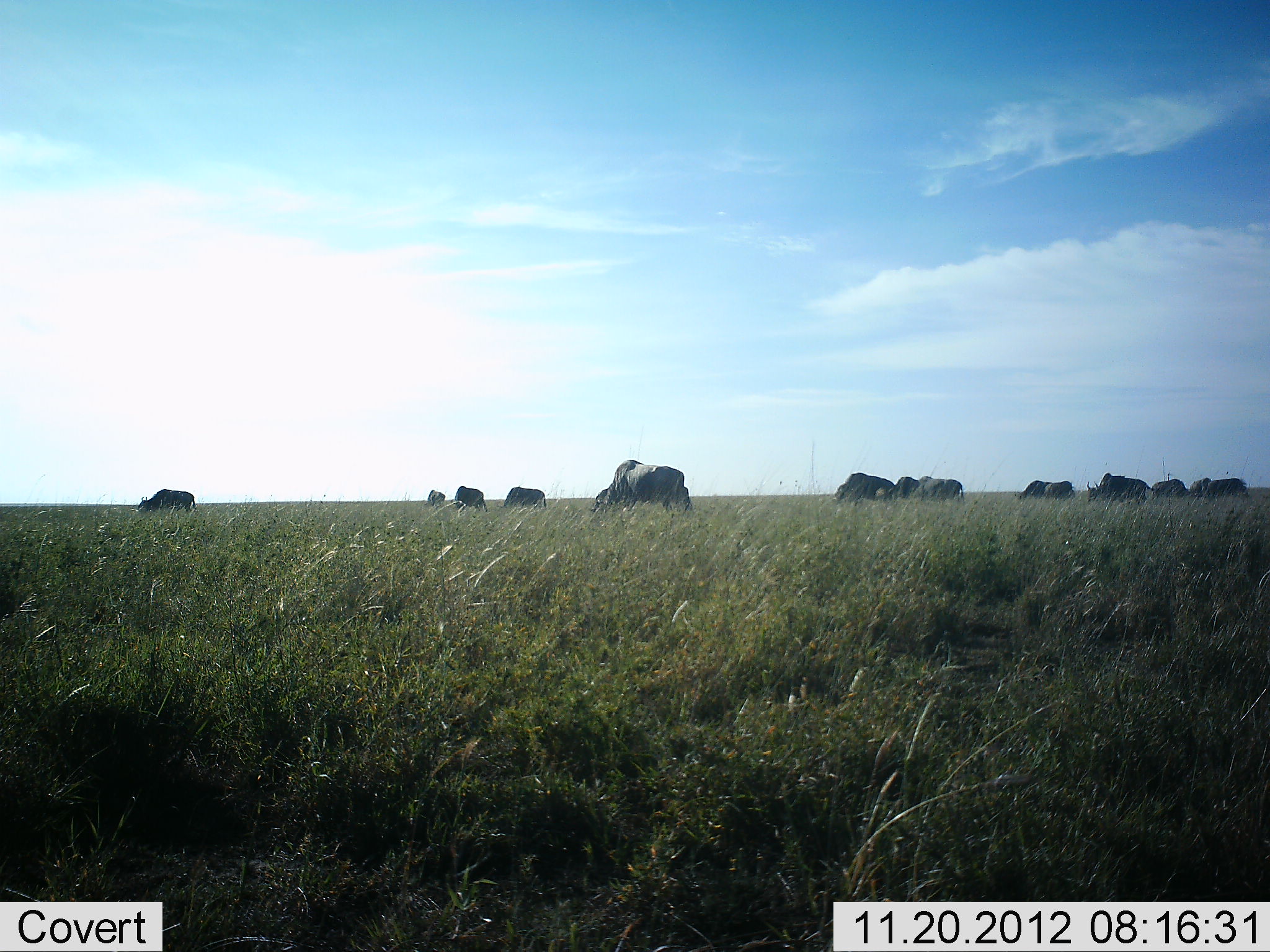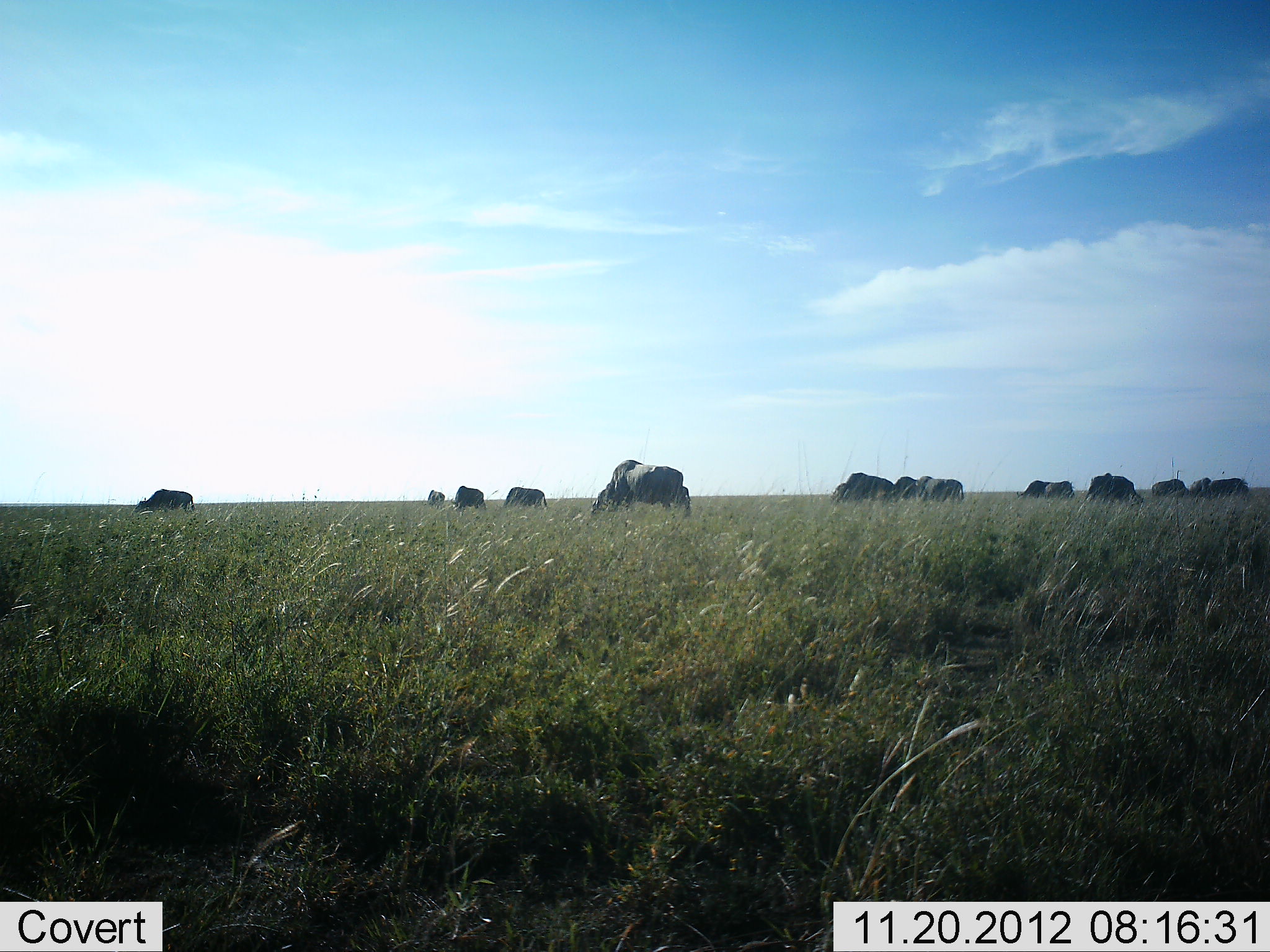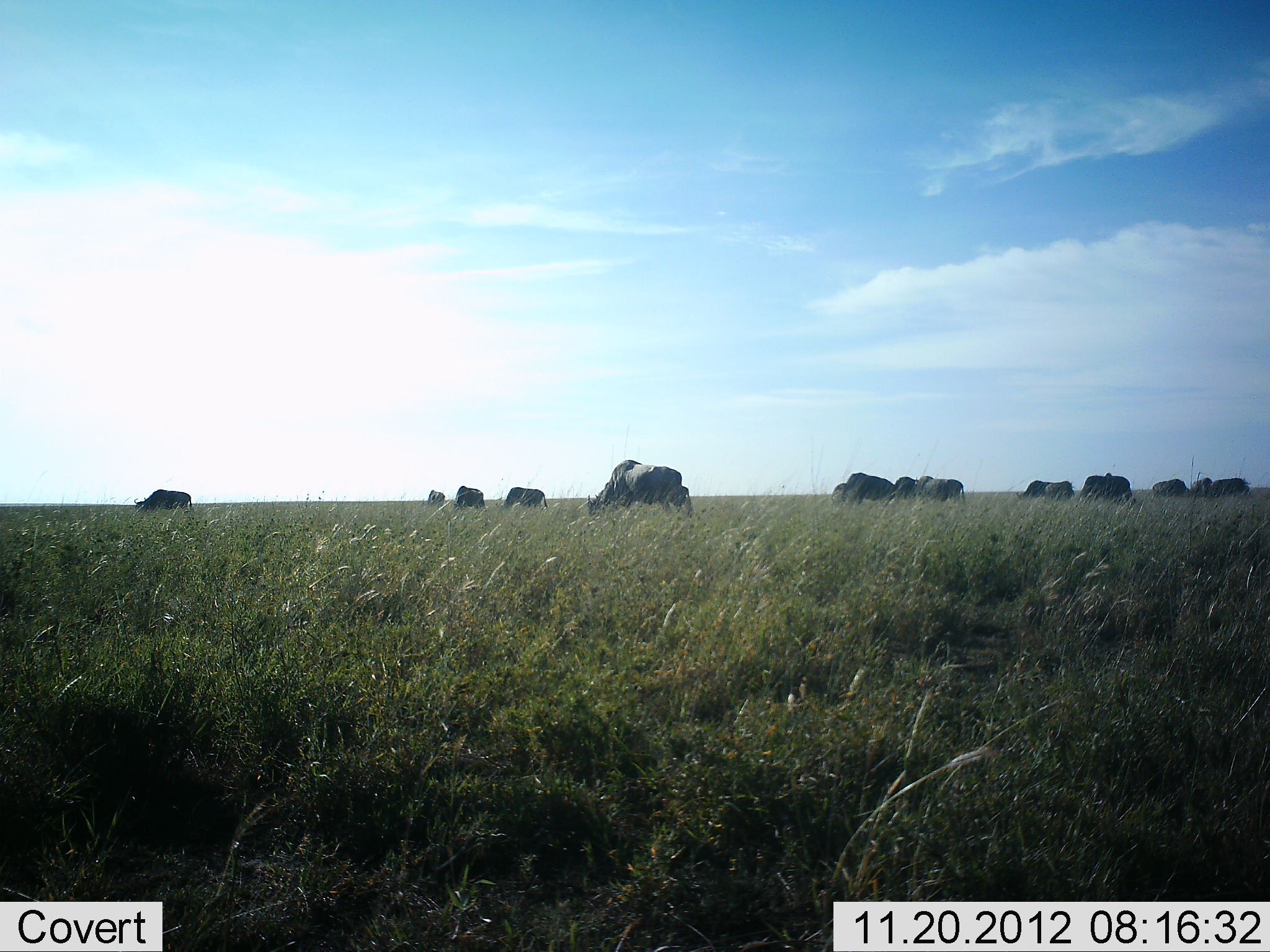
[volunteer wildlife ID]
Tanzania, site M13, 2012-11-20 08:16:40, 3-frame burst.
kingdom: Animalia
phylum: Chordata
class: Mammalia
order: Artiodactyla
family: Bovidae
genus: Connochaetes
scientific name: Connochaetes taurinus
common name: blue wildebeest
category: wildebeest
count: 11-50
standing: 30%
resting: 0%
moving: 10%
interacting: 0%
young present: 0%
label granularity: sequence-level